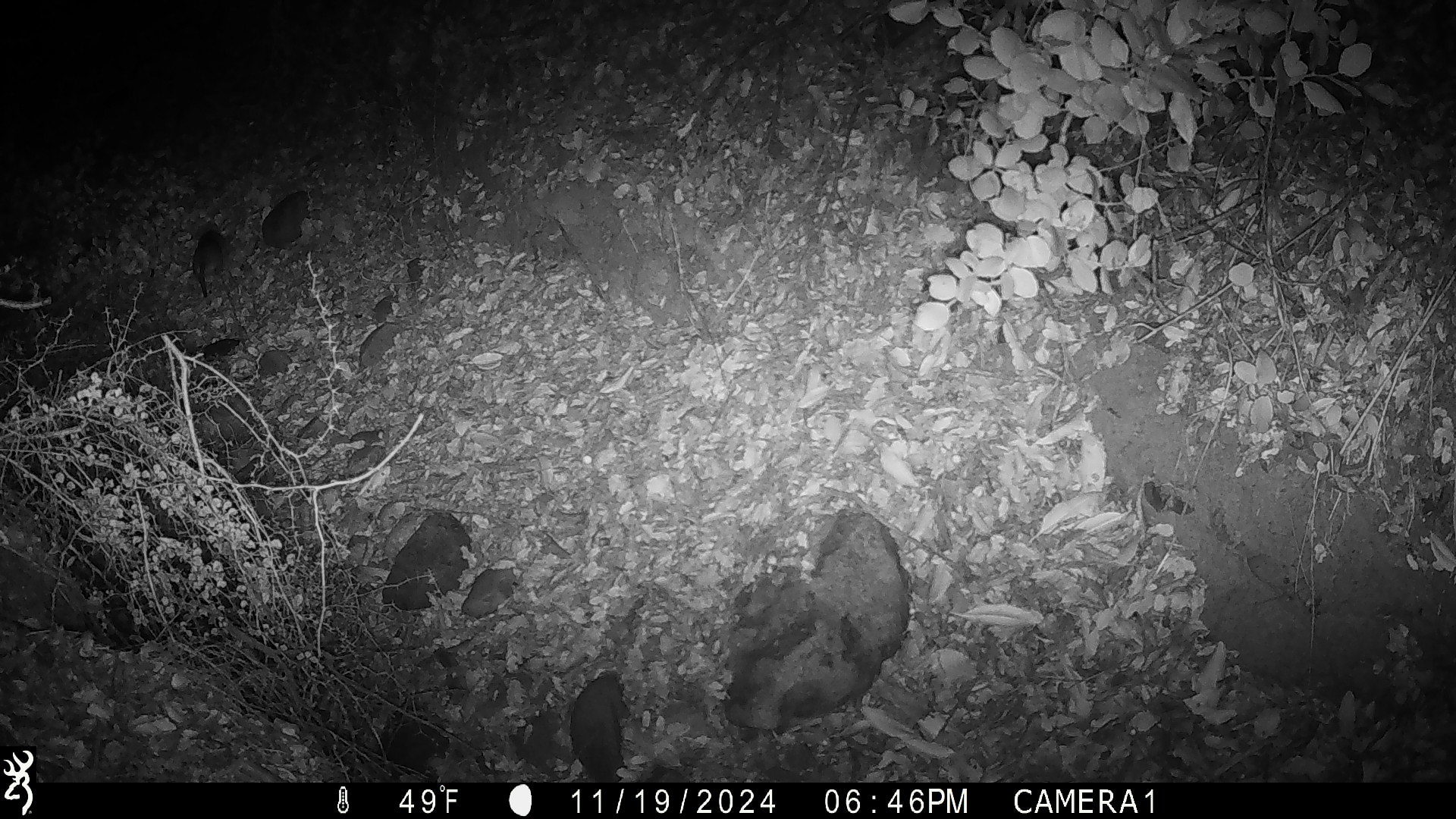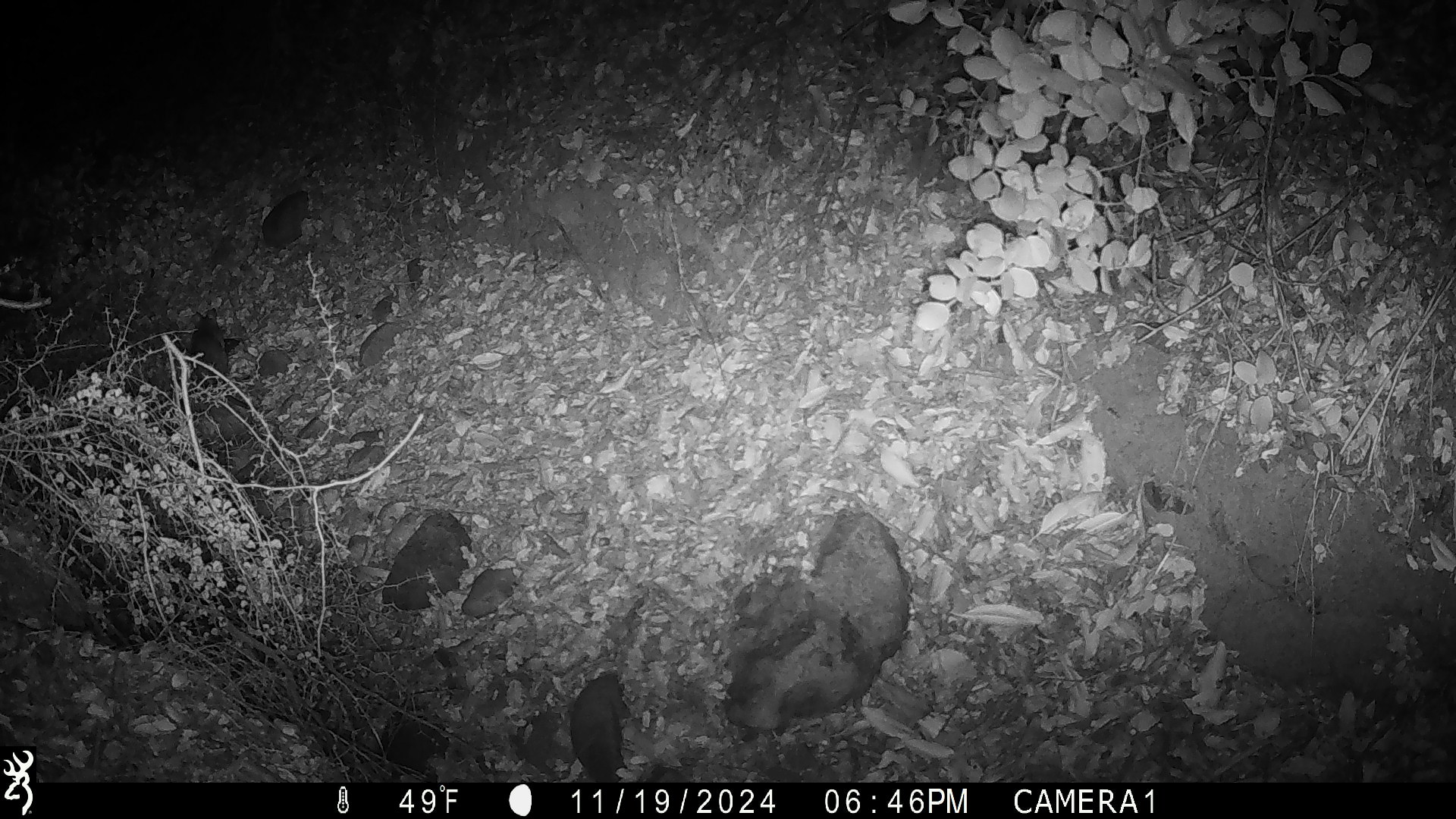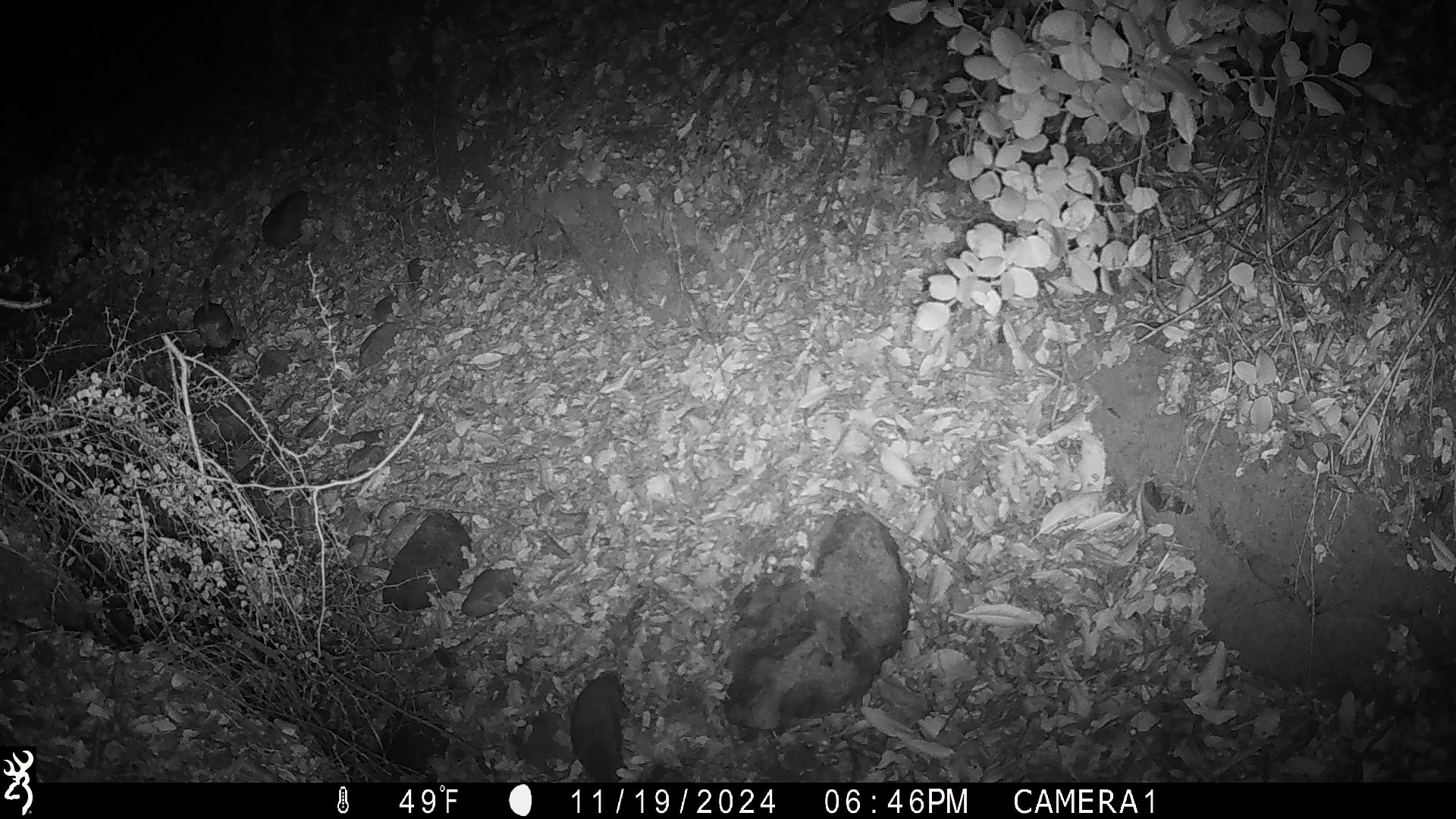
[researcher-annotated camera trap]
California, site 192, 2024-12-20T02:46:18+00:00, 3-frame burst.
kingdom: Animalia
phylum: Chordata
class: Mammalia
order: Rodentia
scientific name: Rodentia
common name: mouse or rat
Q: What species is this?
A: Mouse or rat (Rodentia).